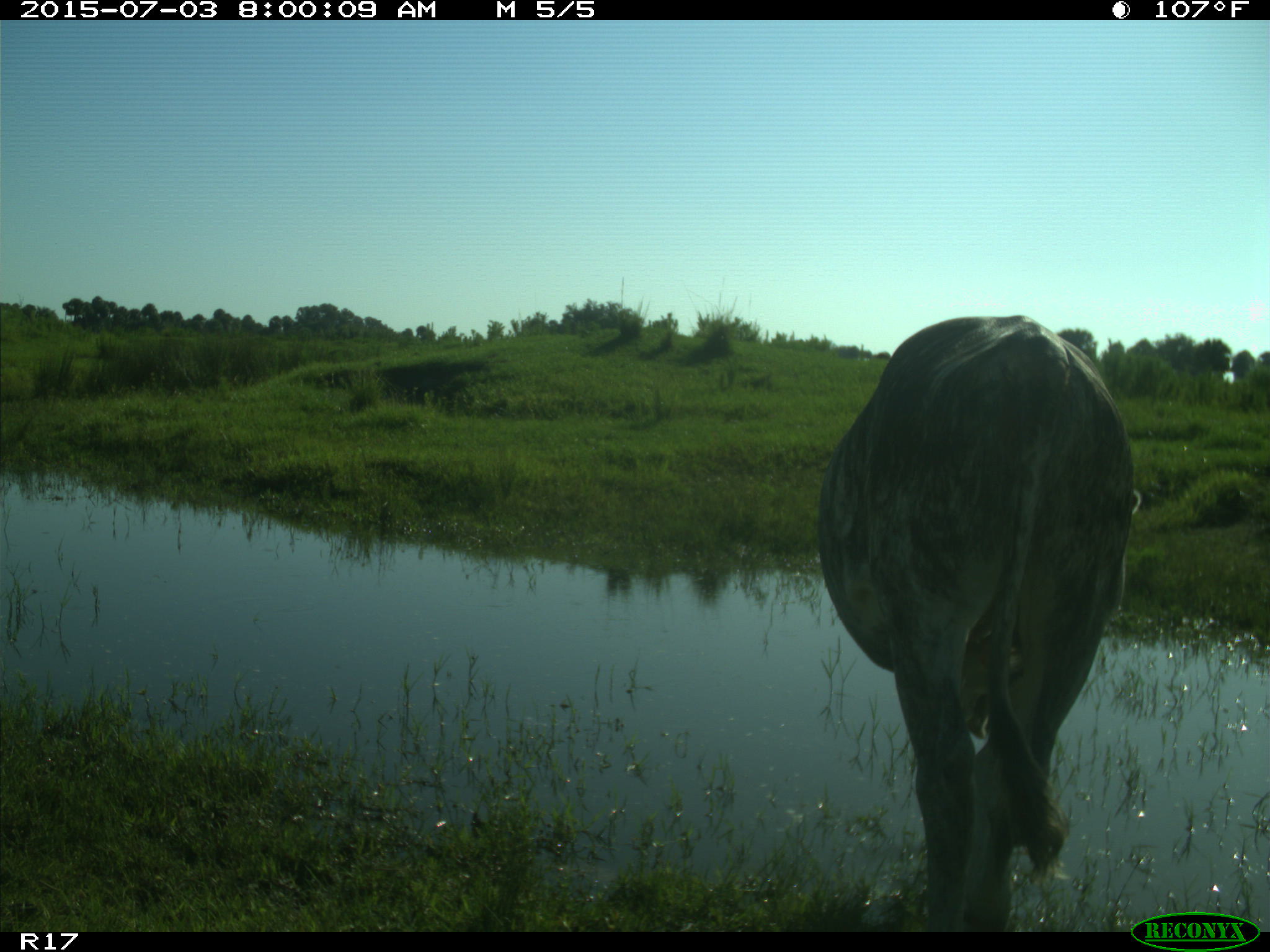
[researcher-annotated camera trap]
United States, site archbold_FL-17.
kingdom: Animalia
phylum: Chordata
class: Mammalia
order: Artiodactyla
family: Bovidae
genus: Bos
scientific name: Bos taurus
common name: domestic cow